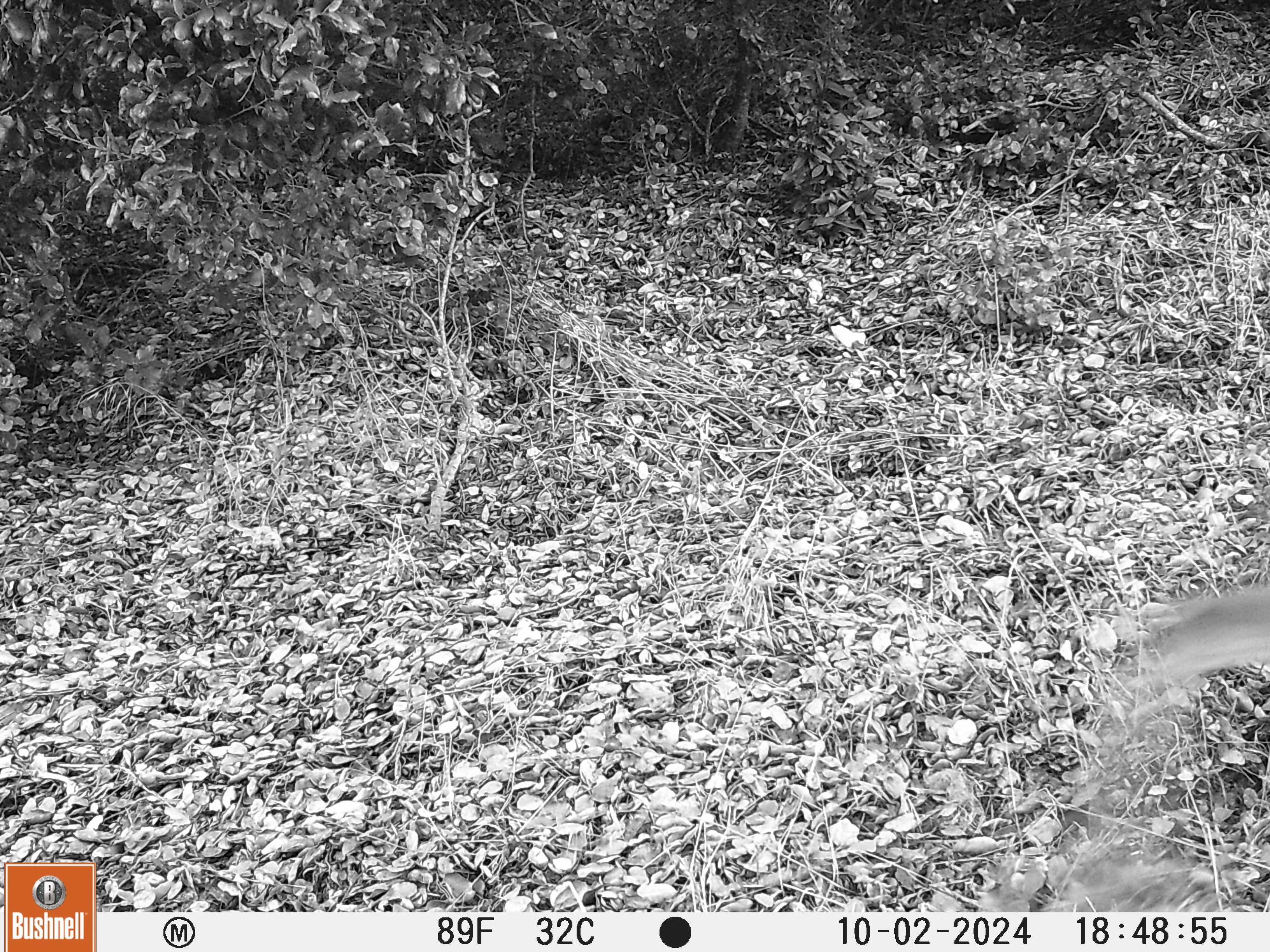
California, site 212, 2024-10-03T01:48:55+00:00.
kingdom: Animalia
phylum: Chordata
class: Mammalia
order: Artiodactyla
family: Cervidae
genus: Odocoileus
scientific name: Odocoileus hemionus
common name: mule deer